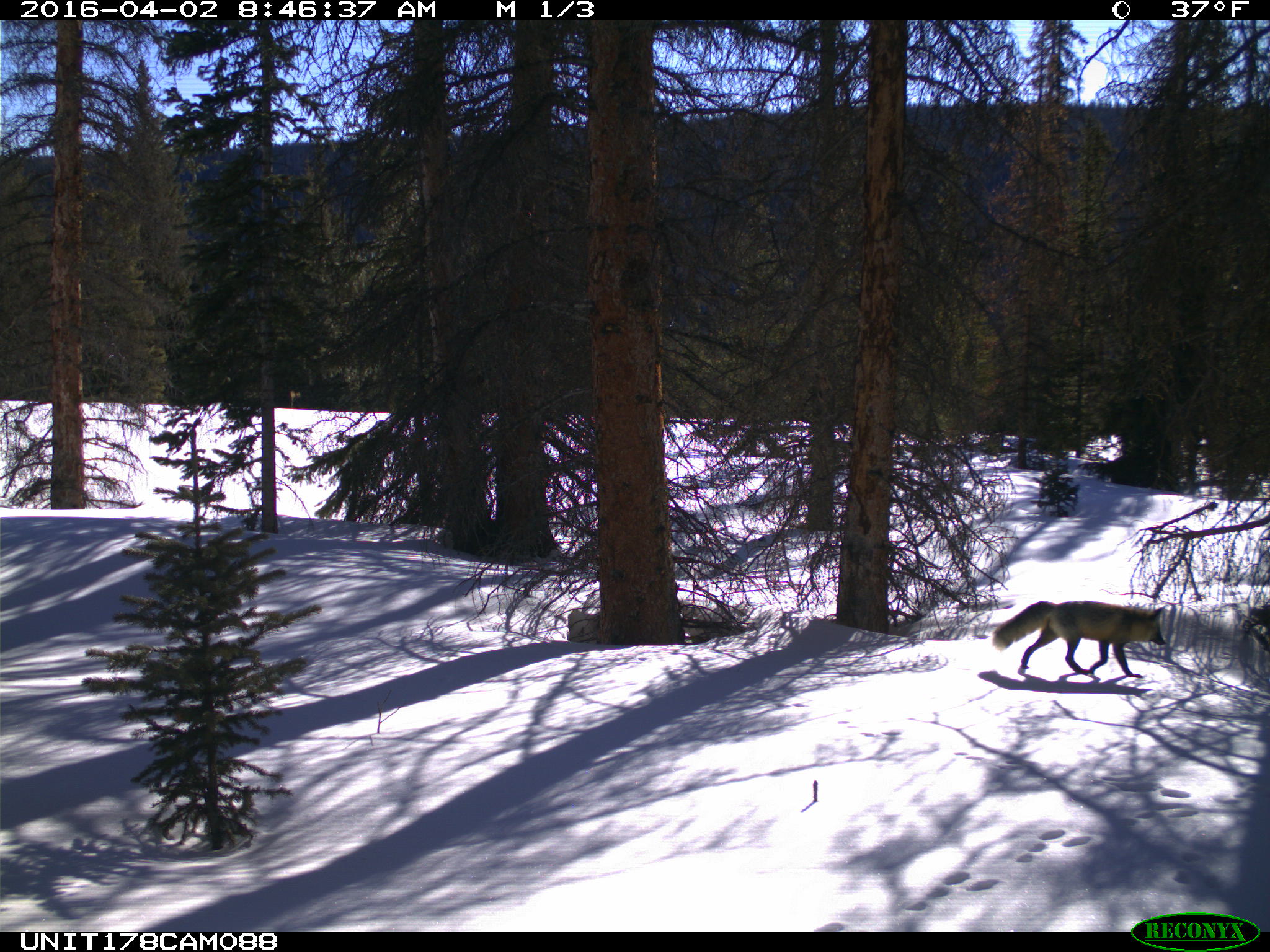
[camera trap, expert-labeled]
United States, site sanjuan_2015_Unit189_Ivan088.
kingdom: Animalia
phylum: Chordata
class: Mammalia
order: Carnivora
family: Canidae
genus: Vulpes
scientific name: Vulpes vulpes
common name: red fox